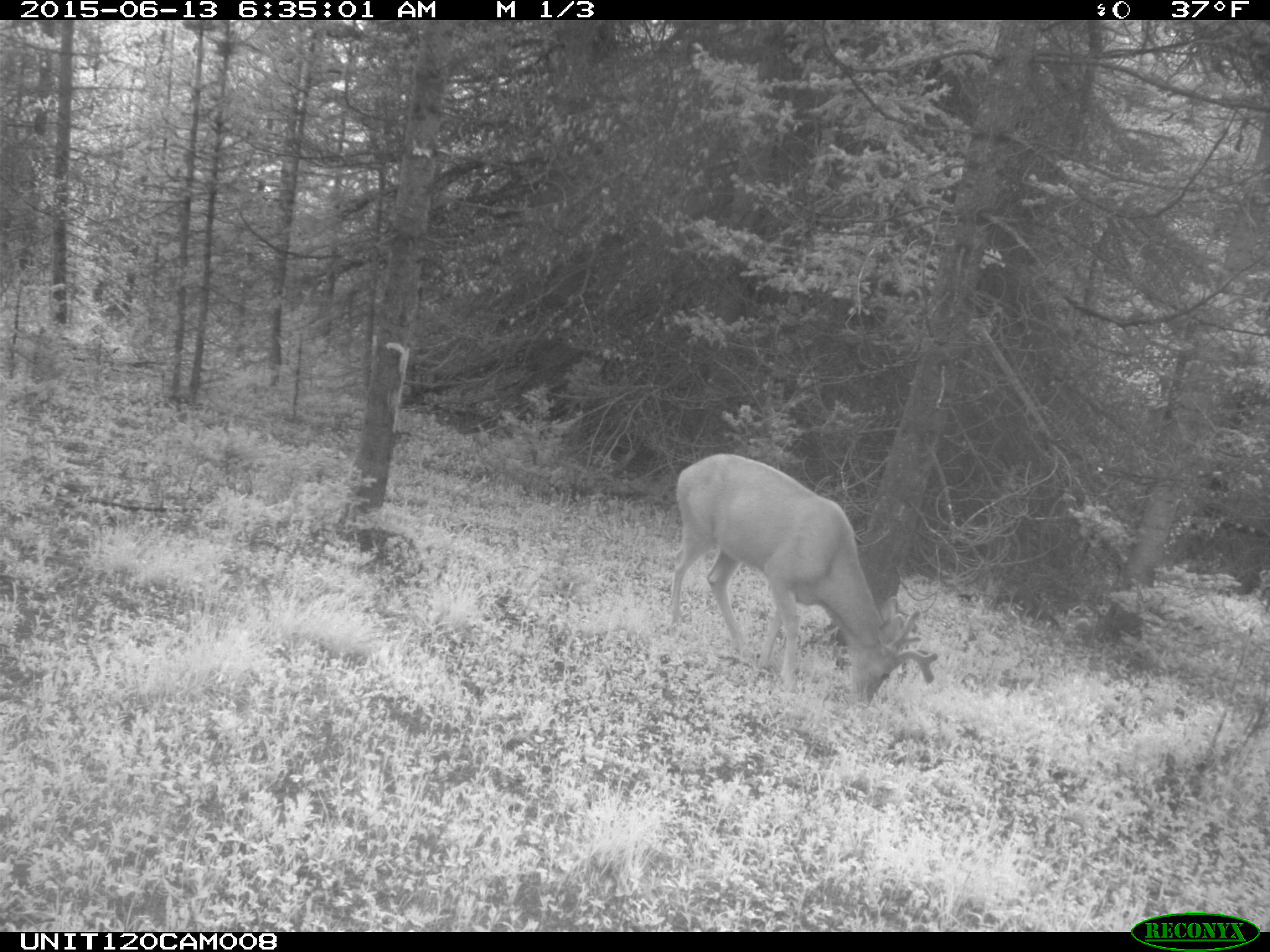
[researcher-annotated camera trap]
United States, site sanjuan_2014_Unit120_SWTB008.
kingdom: Animalia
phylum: Chordata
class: Mammalia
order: Artiodactyla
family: Cervidae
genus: Odocoileus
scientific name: Odocoileus hemionus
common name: mule deer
Odocoileus hemionus (mule deer).